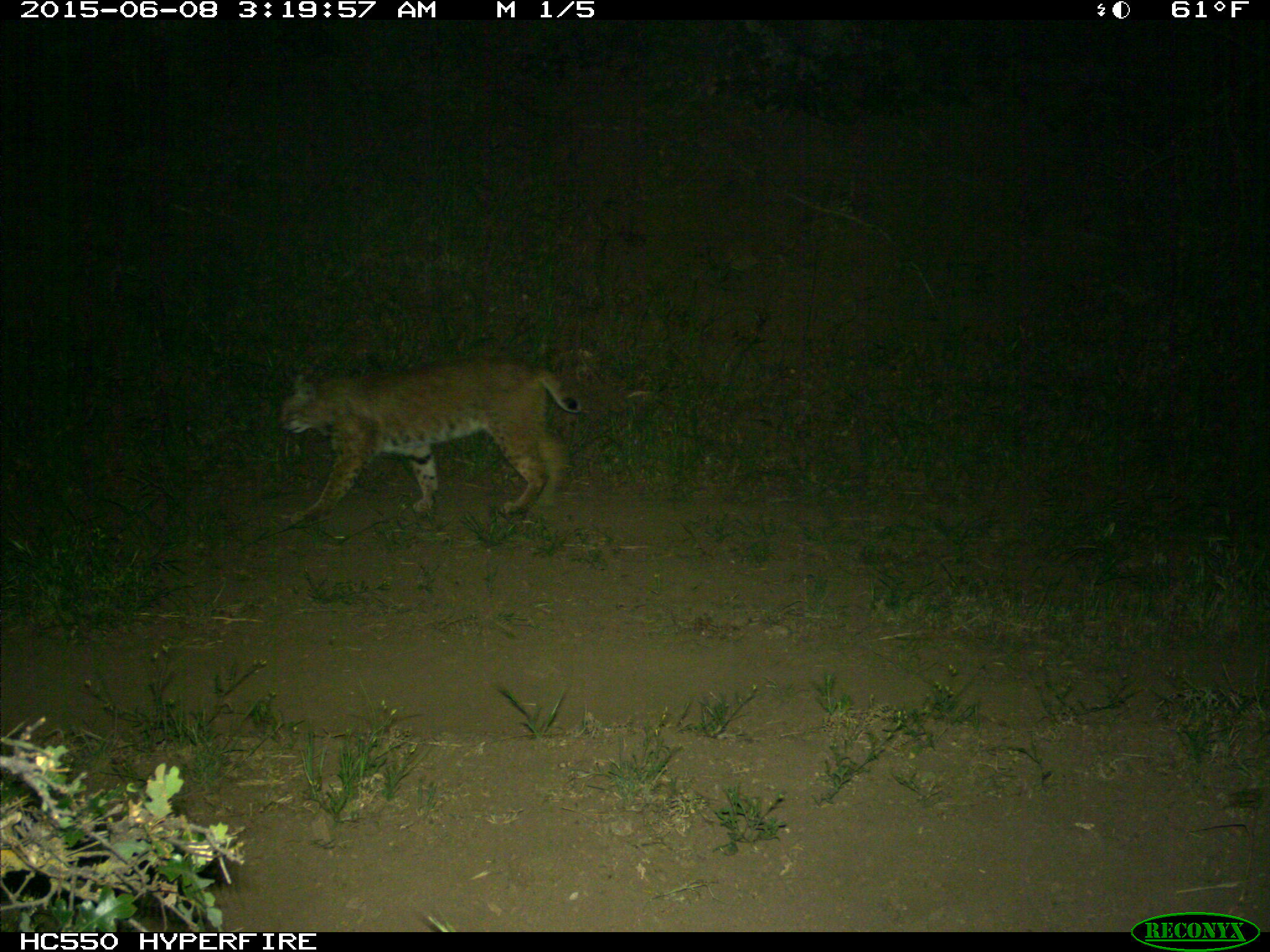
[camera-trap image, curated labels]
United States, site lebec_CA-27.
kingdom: Animalia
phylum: Chordata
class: Mammalia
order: Carnivora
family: Felidae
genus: Lynx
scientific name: Lynx rufus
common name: bobcat